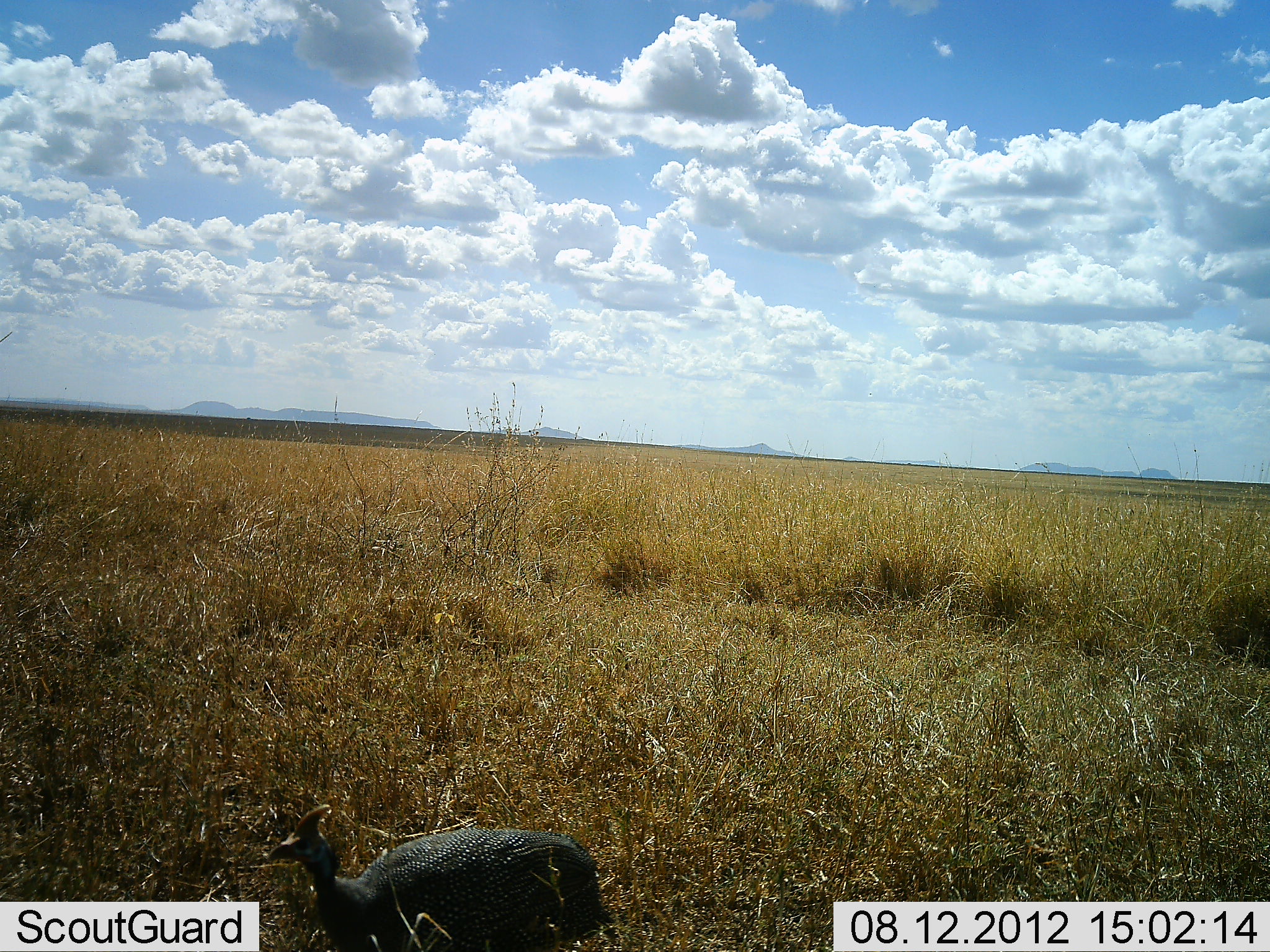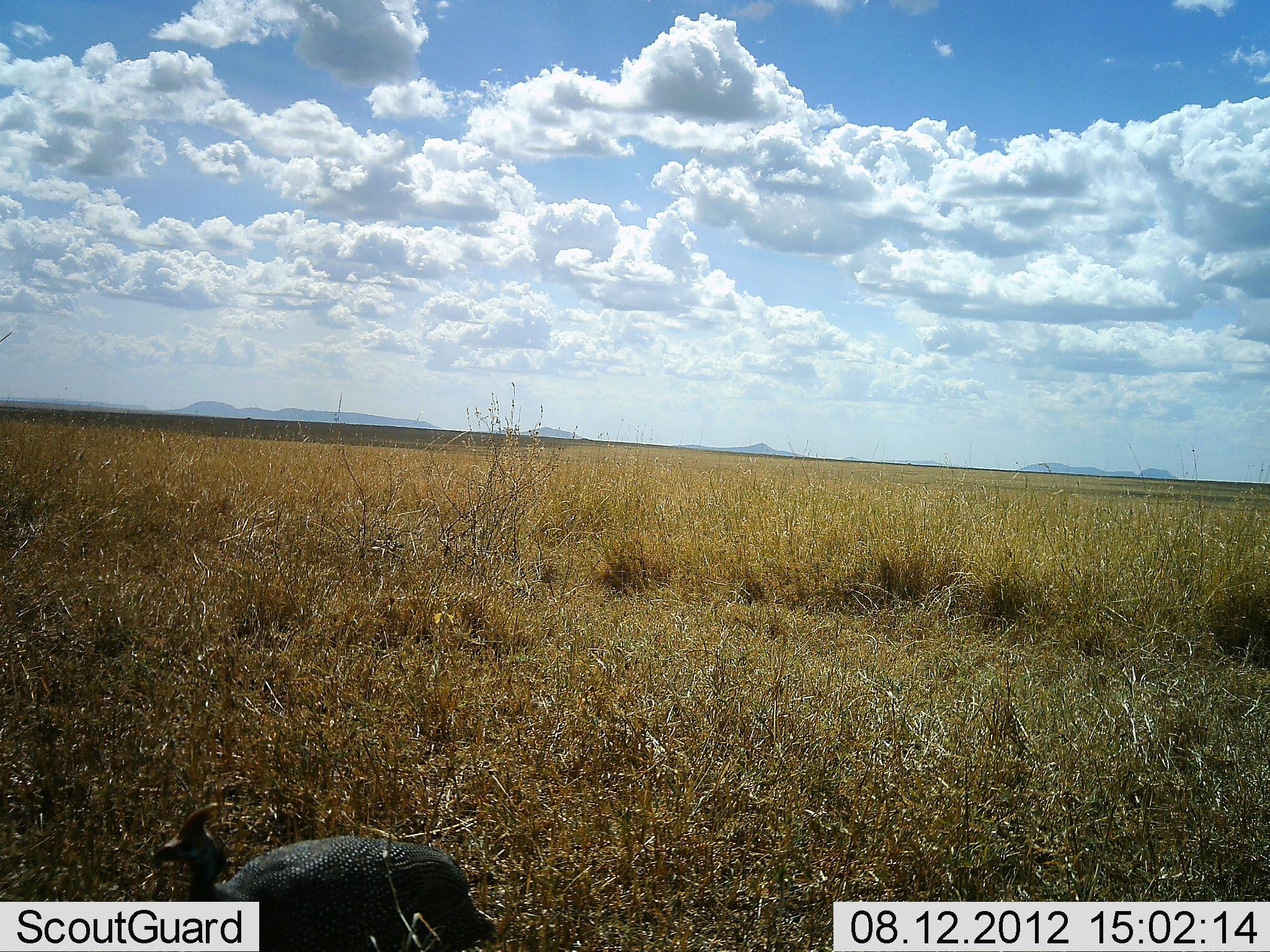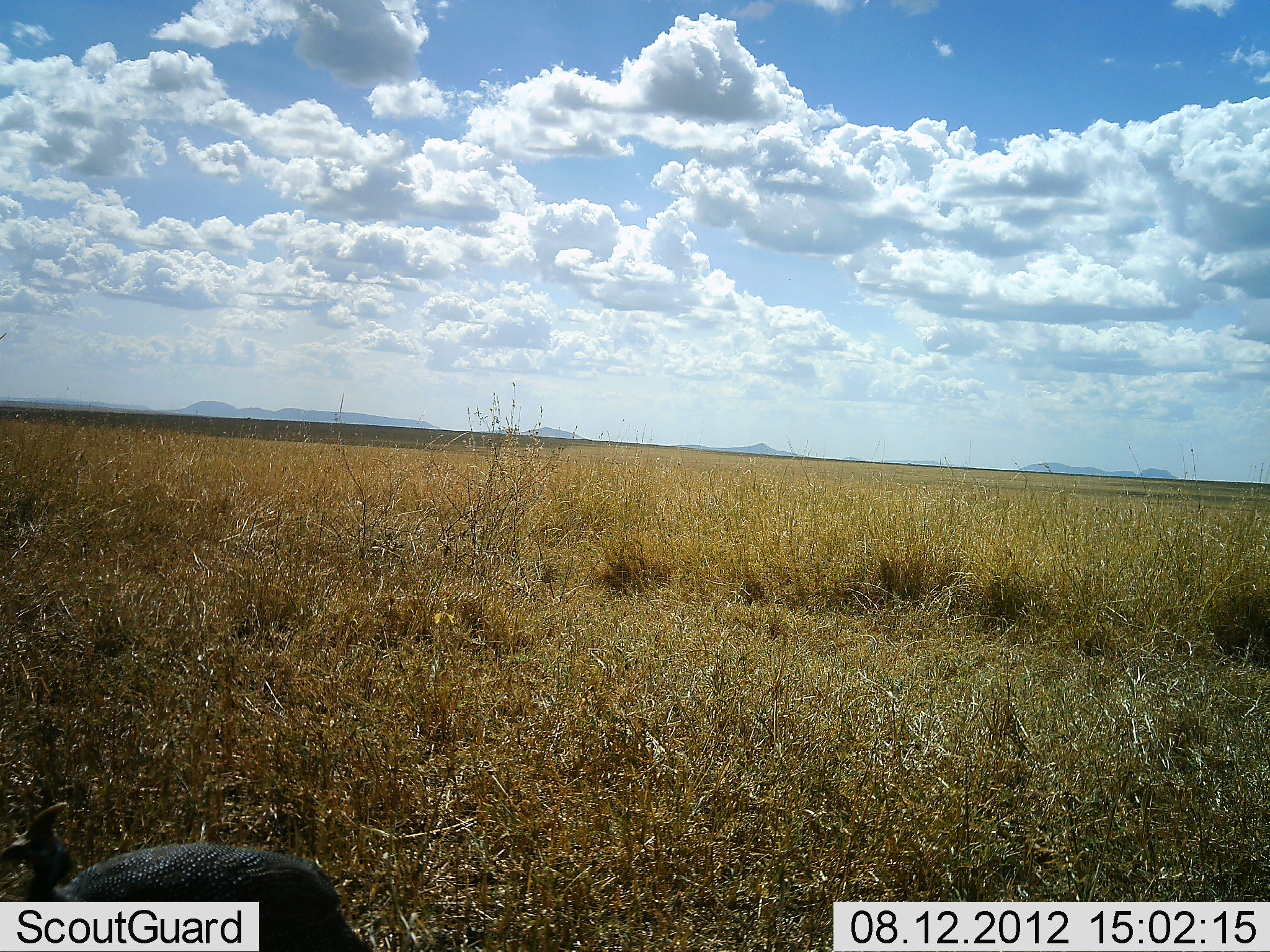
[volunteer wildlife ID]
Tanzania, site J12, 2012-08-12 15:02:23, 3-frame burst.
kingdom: Animalia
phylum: Chordata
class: Aves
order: Galliformes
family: Numididae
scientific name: Numididae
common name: guinea fowl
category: guineafowl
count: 1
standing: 0%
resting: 0%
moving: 100%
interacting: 0%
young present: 0%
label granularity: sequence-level